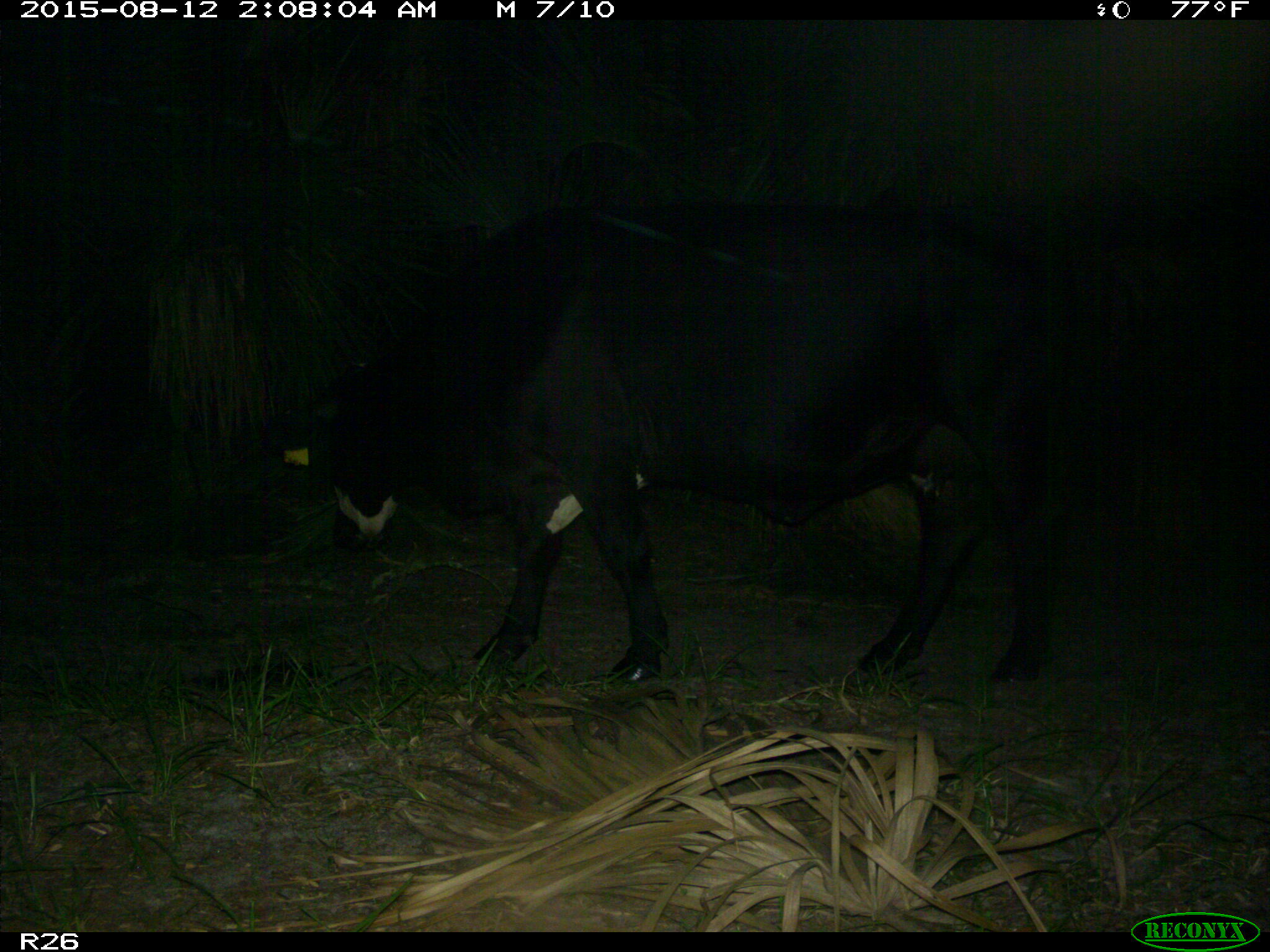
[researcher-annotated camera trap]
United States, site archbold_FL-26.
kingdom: Animalia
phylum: Chordata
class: Mammalia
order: Artiodactyla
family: Bovidae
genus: Bos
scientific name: Bos taurus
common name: domestic cow